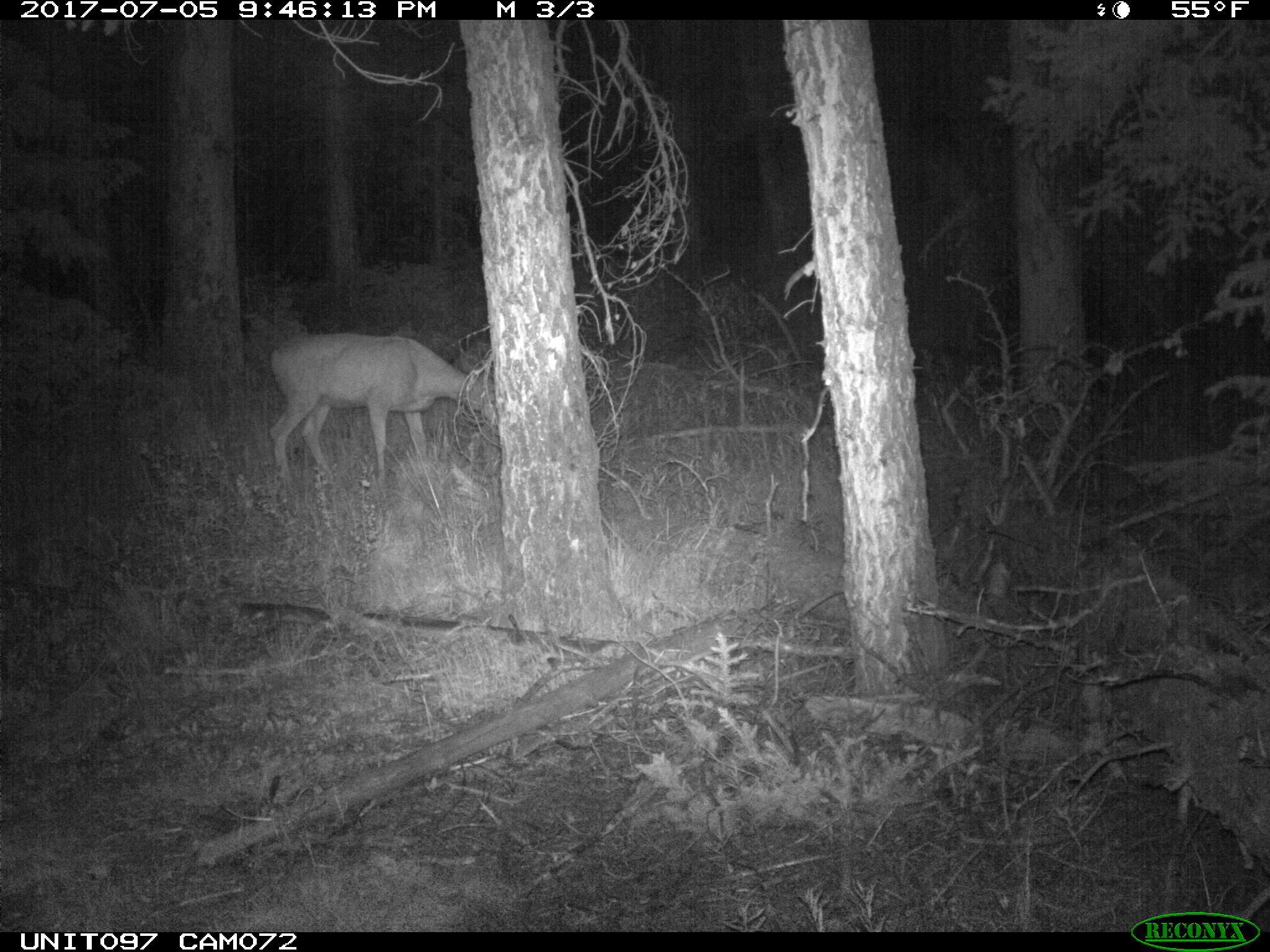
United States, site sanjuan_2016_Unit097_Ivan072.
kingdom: Animalia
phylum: Chordata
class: Mammalia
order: Artiodactyla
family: Cervidae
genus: Odocoileus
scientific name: Odocoileus hemionus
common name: mule deer